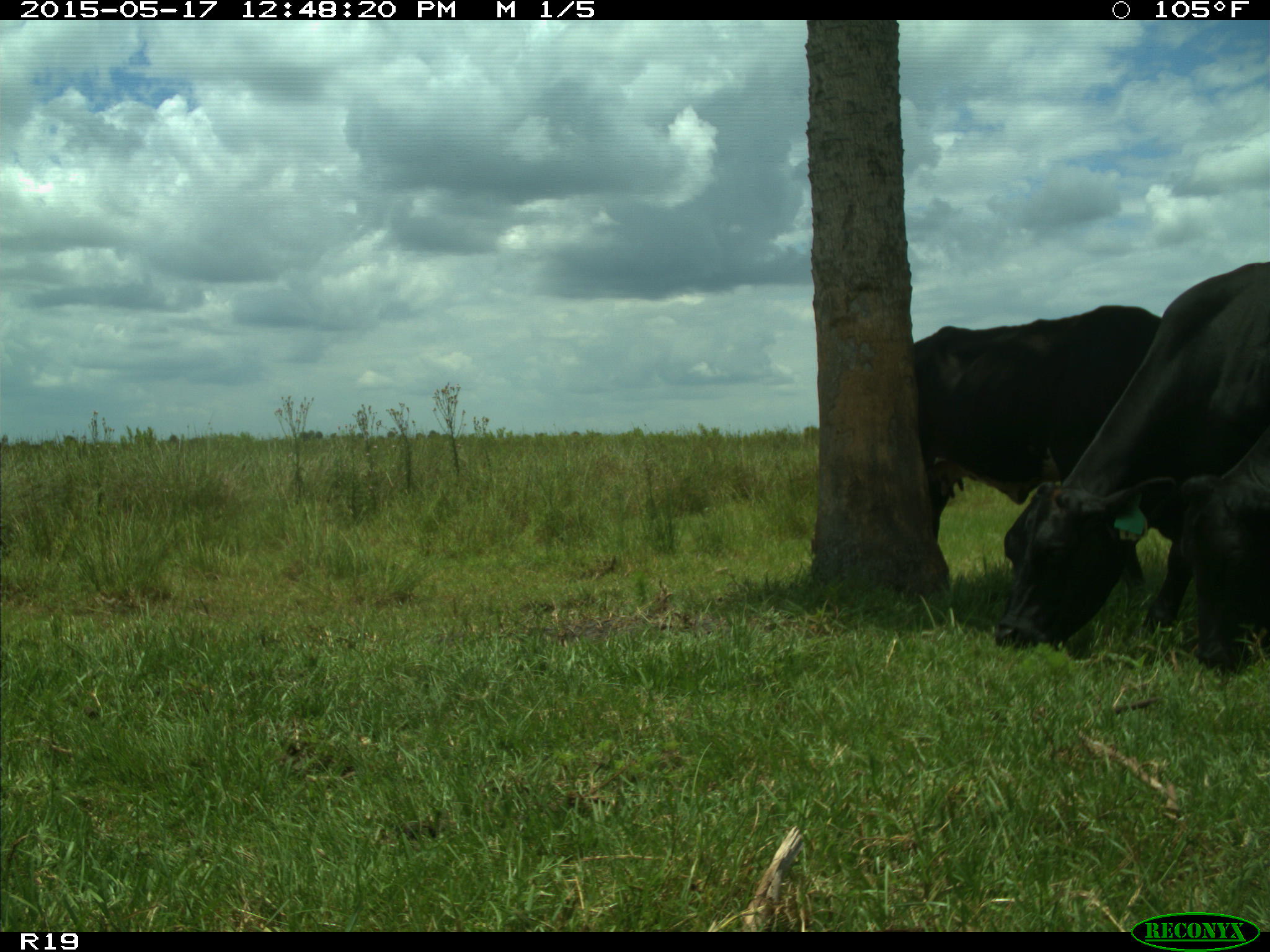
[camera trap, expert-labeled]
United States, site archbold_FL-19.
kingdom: Animalia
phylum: Chordata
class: Mammalia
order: Artiodactyla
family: Bovidae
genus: Bos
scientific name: Bos taurus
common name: domestic cow